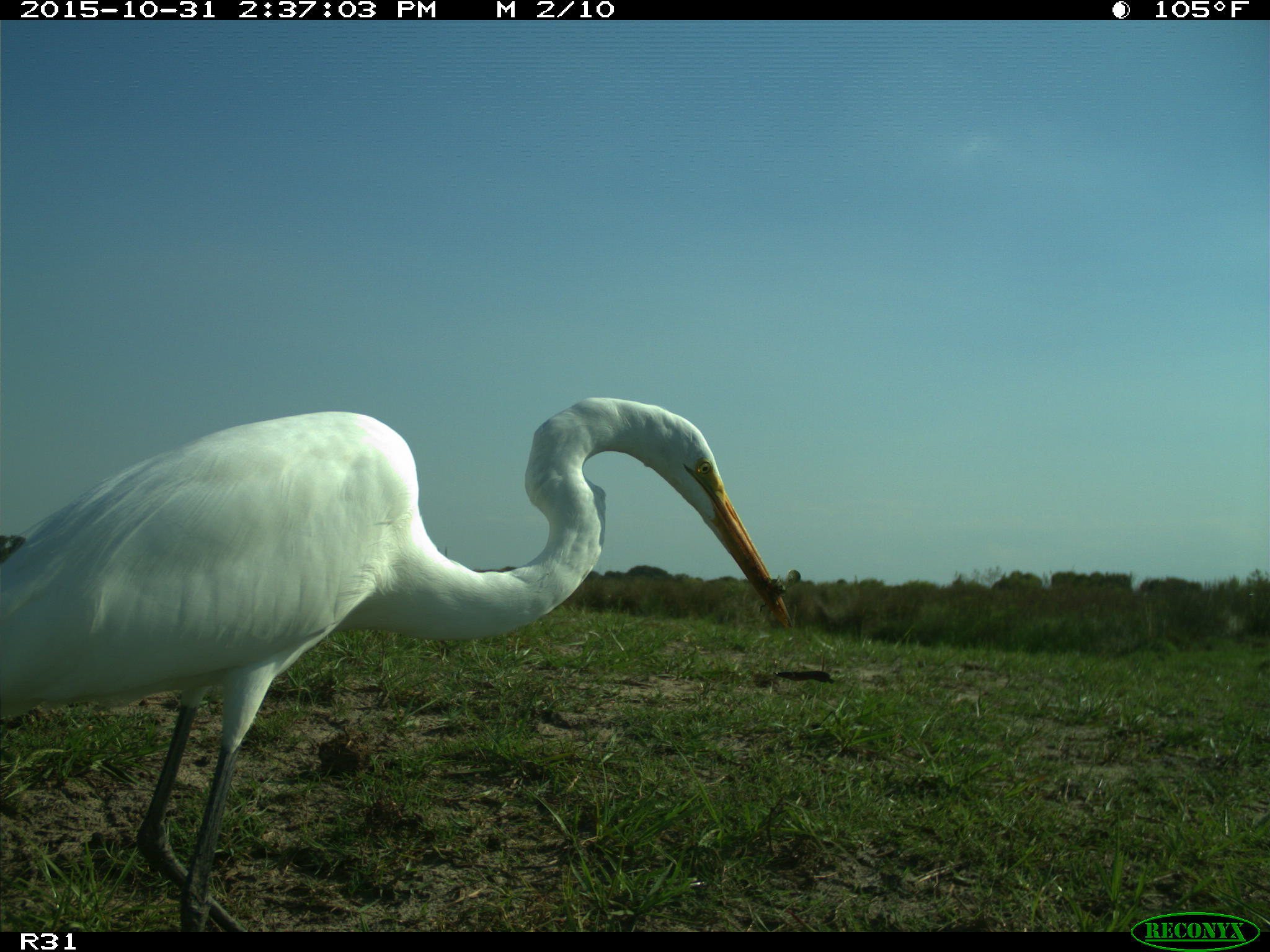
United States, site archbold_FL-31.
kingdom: Animalia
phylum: Chordata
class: Aves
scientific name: Aves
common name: birds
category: unidentified bird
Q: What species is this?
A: Unidentified bird (birds) (Aves).